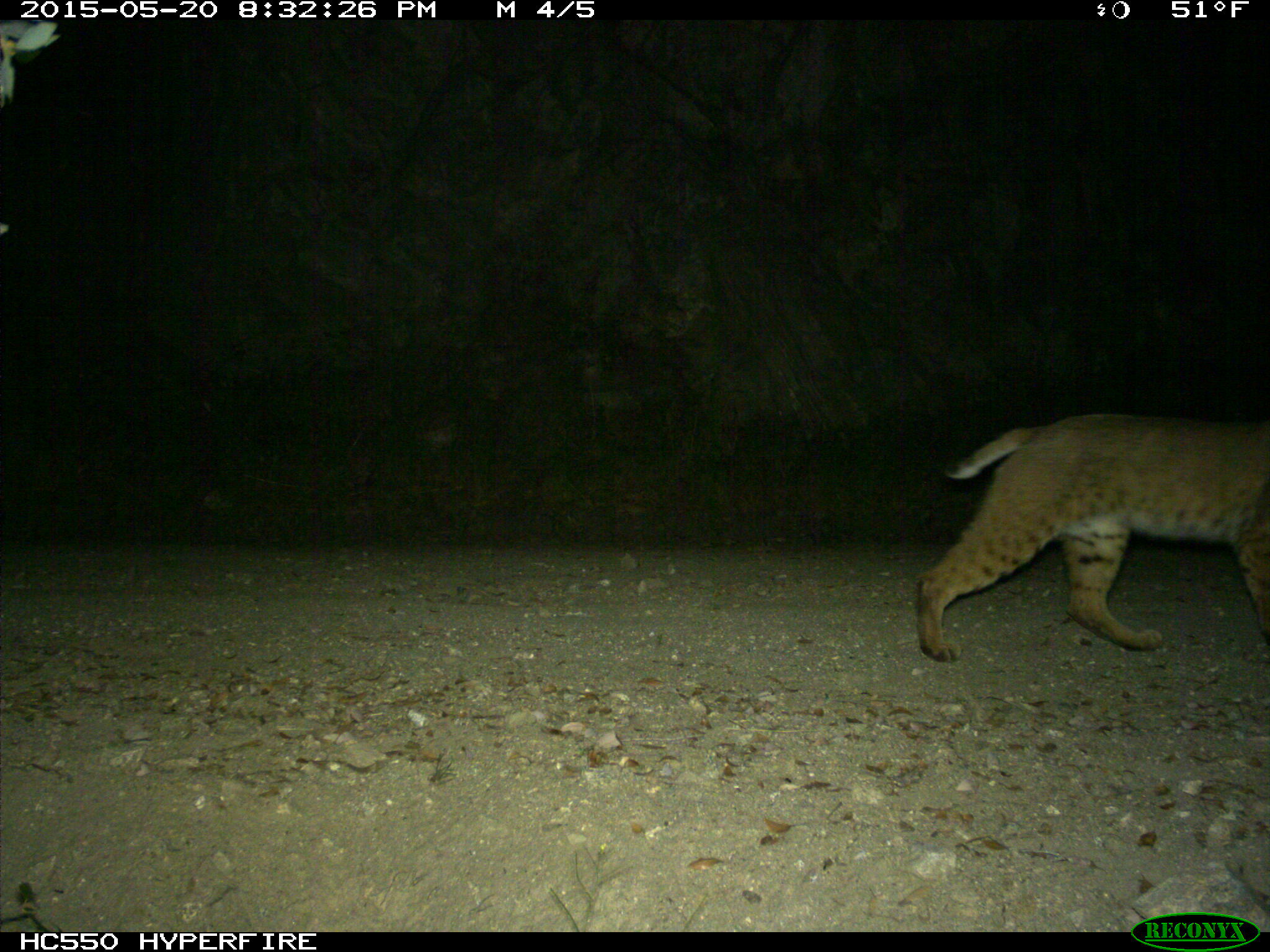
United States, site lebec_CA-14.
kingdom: Animalia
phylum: Chordata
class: Mammalia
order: Carnivora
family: Felidae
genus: Lynx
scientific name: Lynx rufus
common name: bobcat